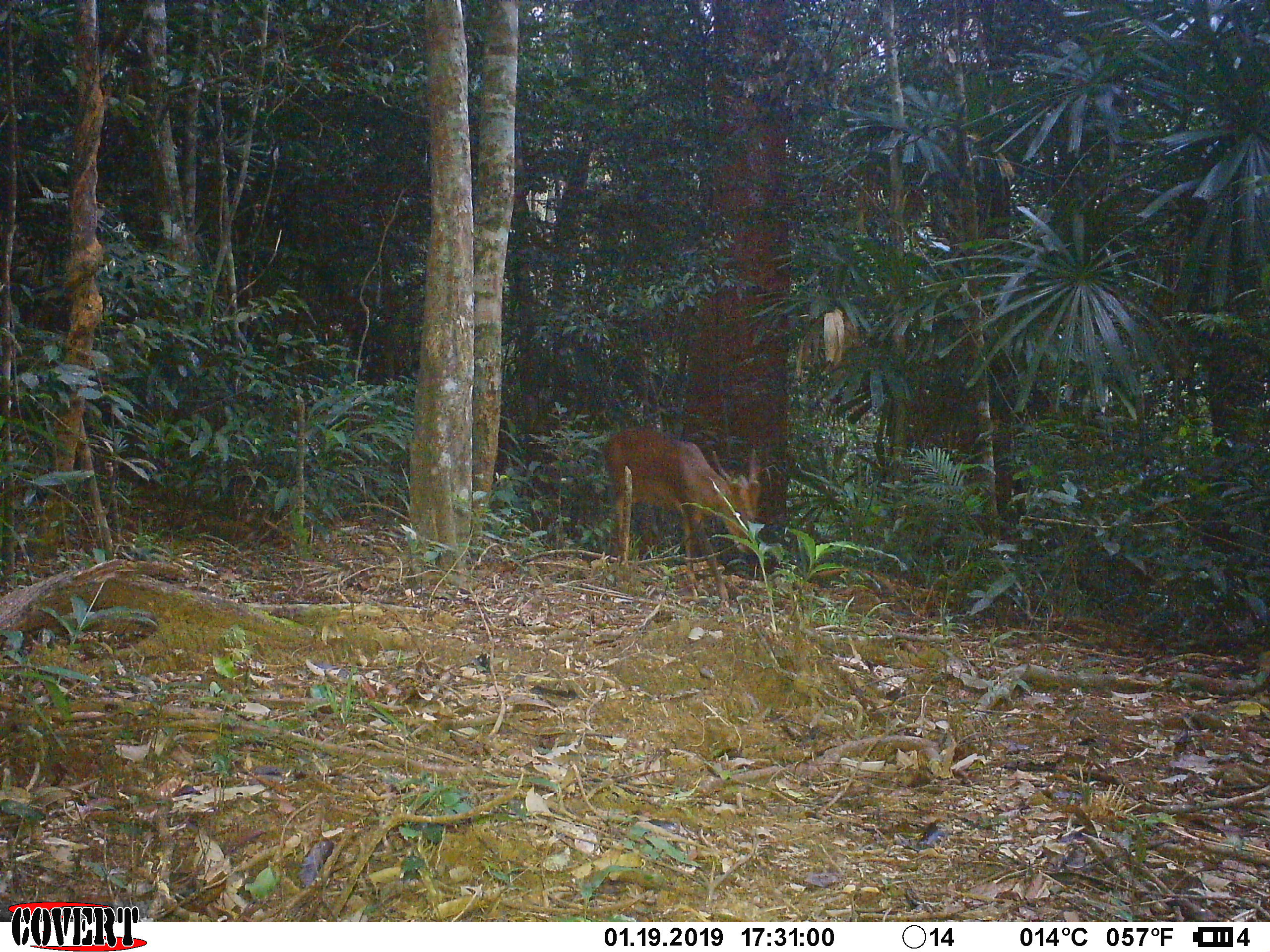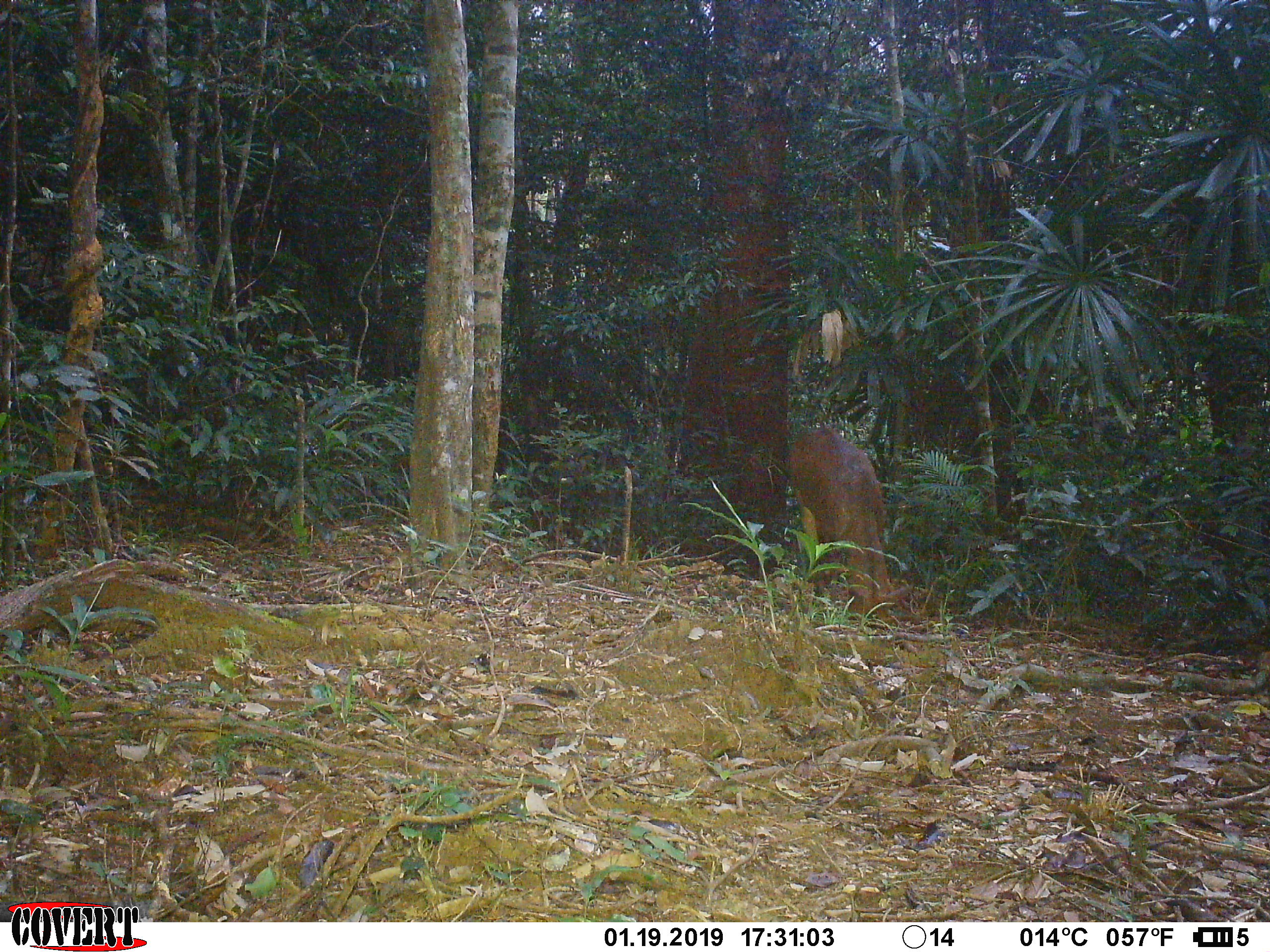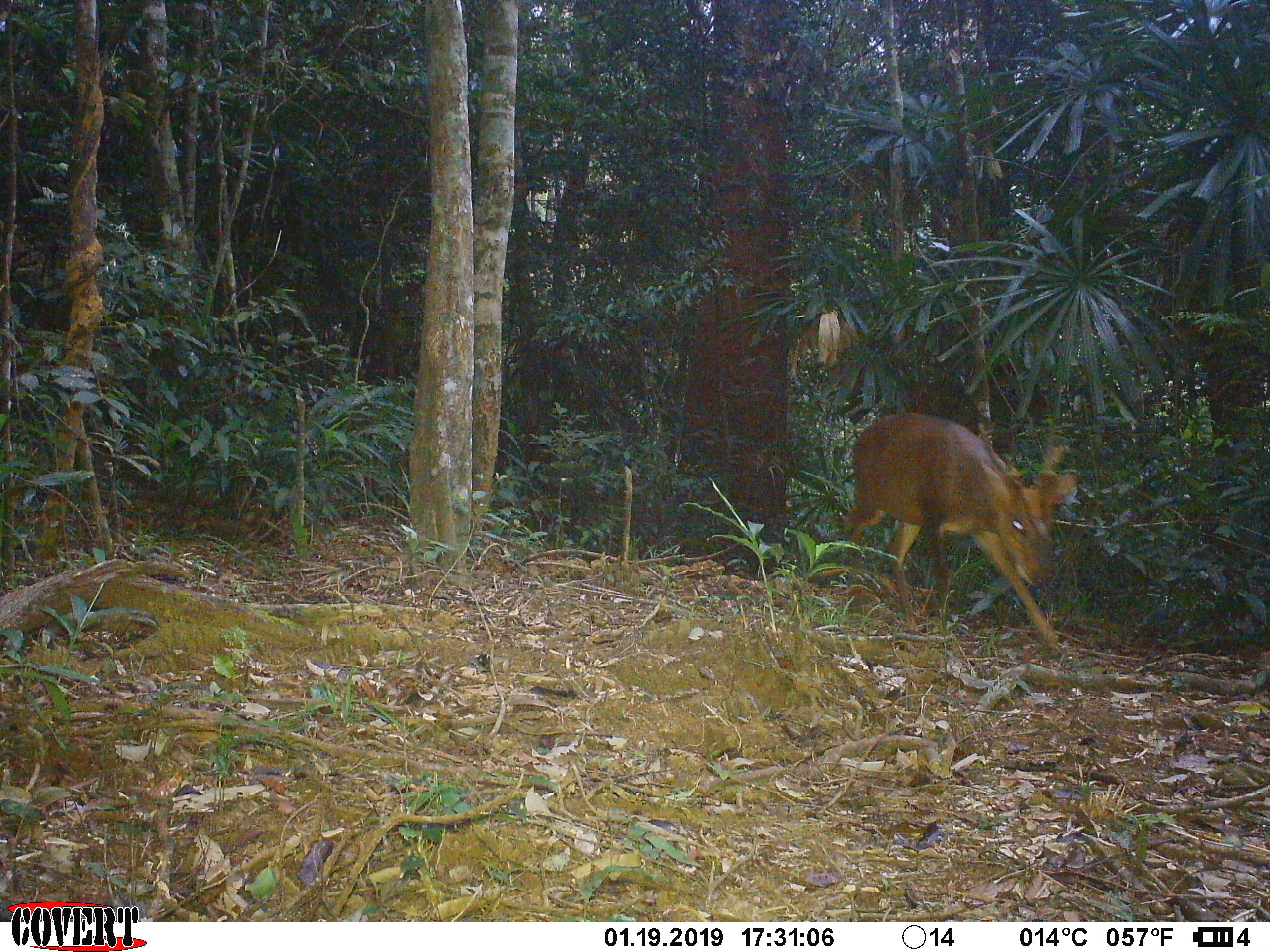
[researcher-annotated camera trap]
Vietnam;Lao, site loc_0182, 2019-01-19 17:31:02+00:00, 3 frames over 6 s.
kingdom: Animalia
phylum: Chordata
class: Mammalia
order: Artiodactyla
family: Cervidae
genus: Muntiacus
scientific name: Muntiacus vuquangensis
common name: large-antlered muntjac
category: large antlered muntjac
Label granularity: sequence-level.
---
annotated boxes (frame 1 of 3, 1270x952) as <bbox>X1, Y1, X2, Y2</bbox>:
large antlered muntjac: <bbox>605, 426, 763, 605</bbox>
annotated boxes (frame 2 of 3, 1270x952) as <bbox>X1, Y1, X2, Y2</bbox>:
large antlered muntjac: <bbox>787, 426, 912, 626</bbox>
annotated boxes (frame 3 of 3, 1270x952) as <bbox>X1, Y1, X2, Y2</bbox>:
large antlered muntjac: <bbox>844, 413, 1076, 647</bbox>